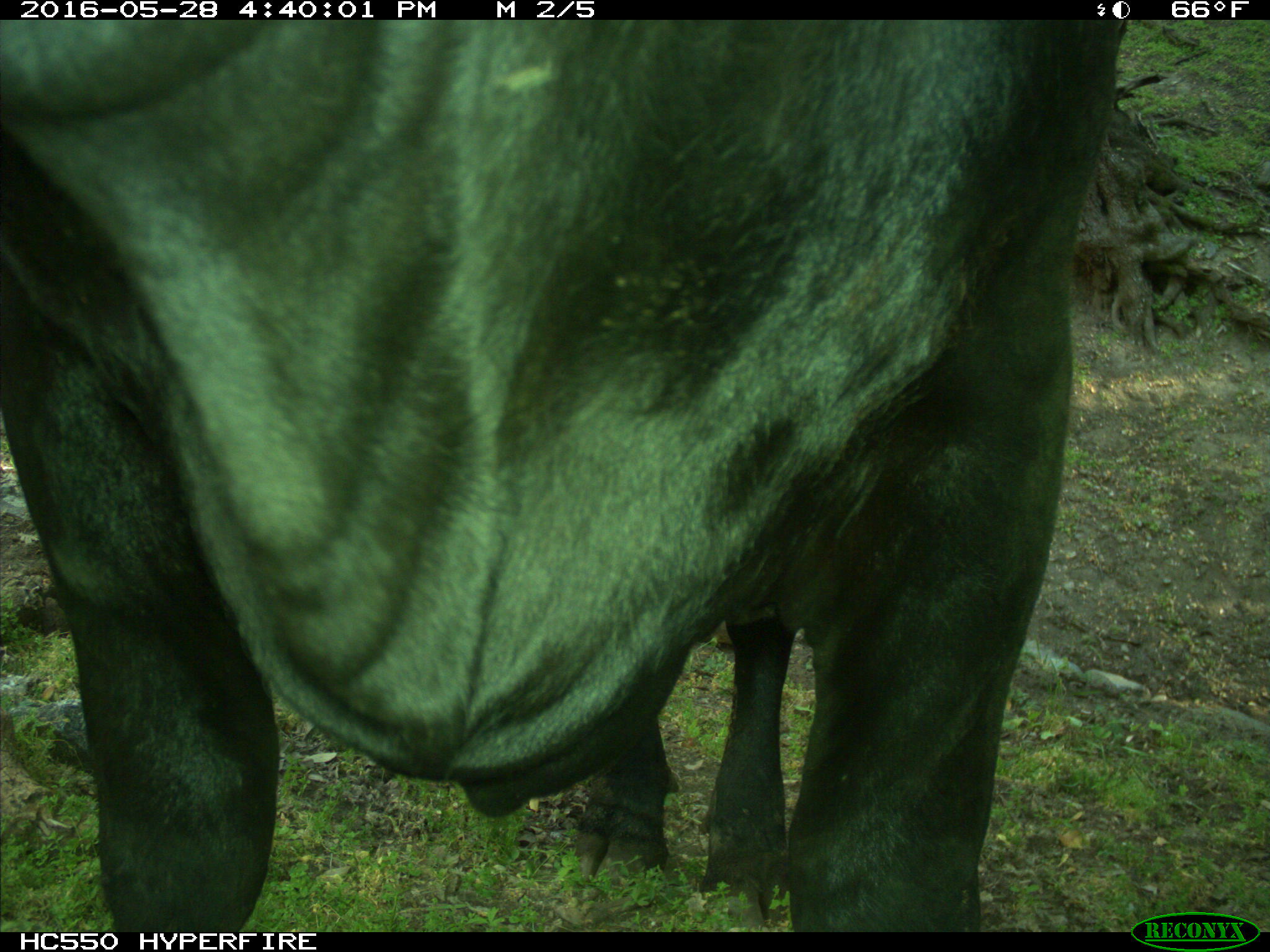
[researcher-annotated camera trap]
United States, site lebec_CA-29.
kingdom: Animalia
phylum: Chordata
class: Mammalia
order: Artiodactyla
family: Bovidae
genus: Bos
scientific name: Bos taurus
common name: domestic cow